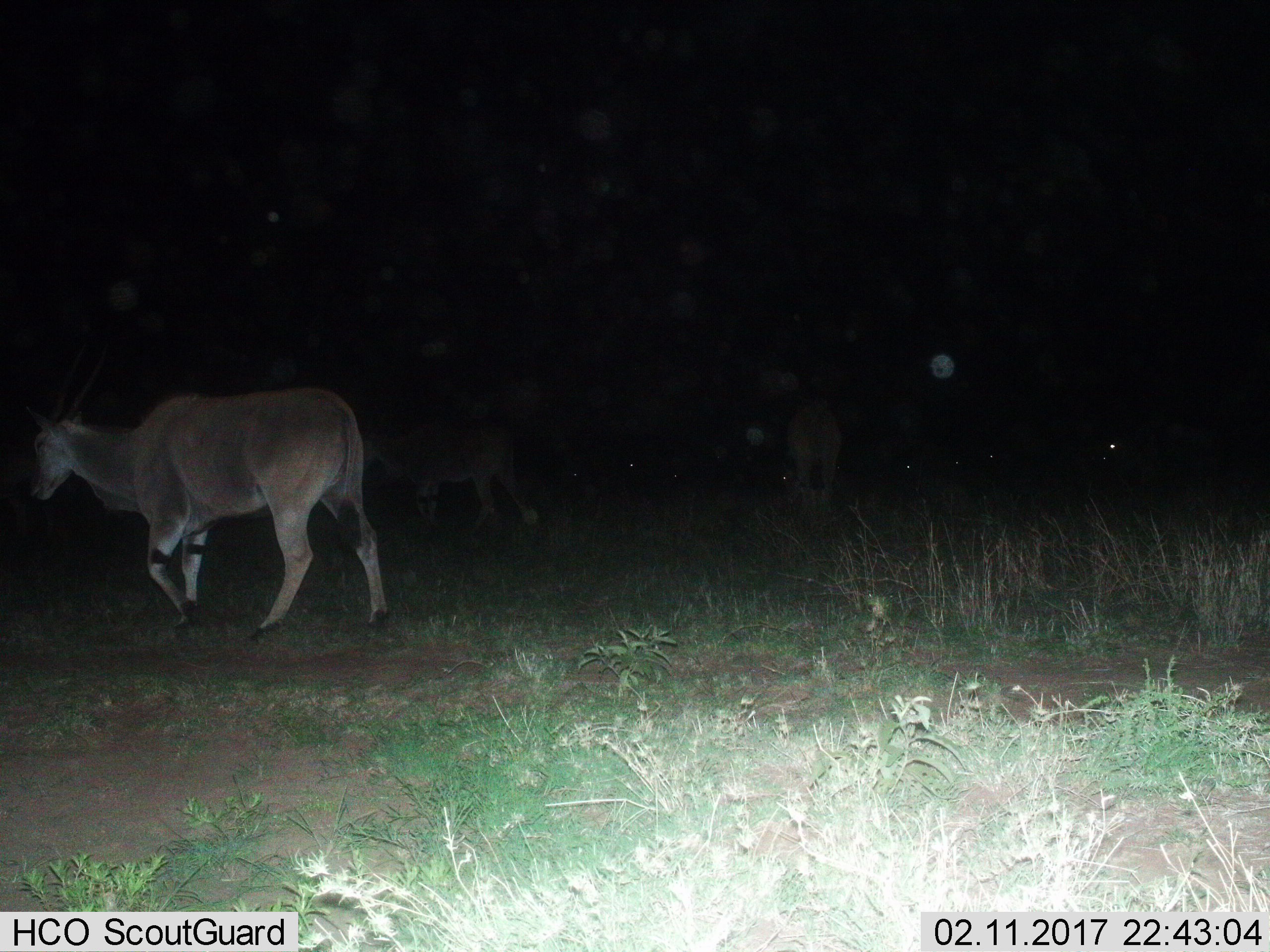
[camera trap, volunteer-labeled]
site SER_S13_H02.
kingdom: Animalia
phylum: Chordata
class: Mammalia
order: Artiodactyla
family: Bovidae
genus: Tragelaphus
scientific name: Tragelaphus oryx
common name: eland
Eland (Tragelaphus oryx), count 3. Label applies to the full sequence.